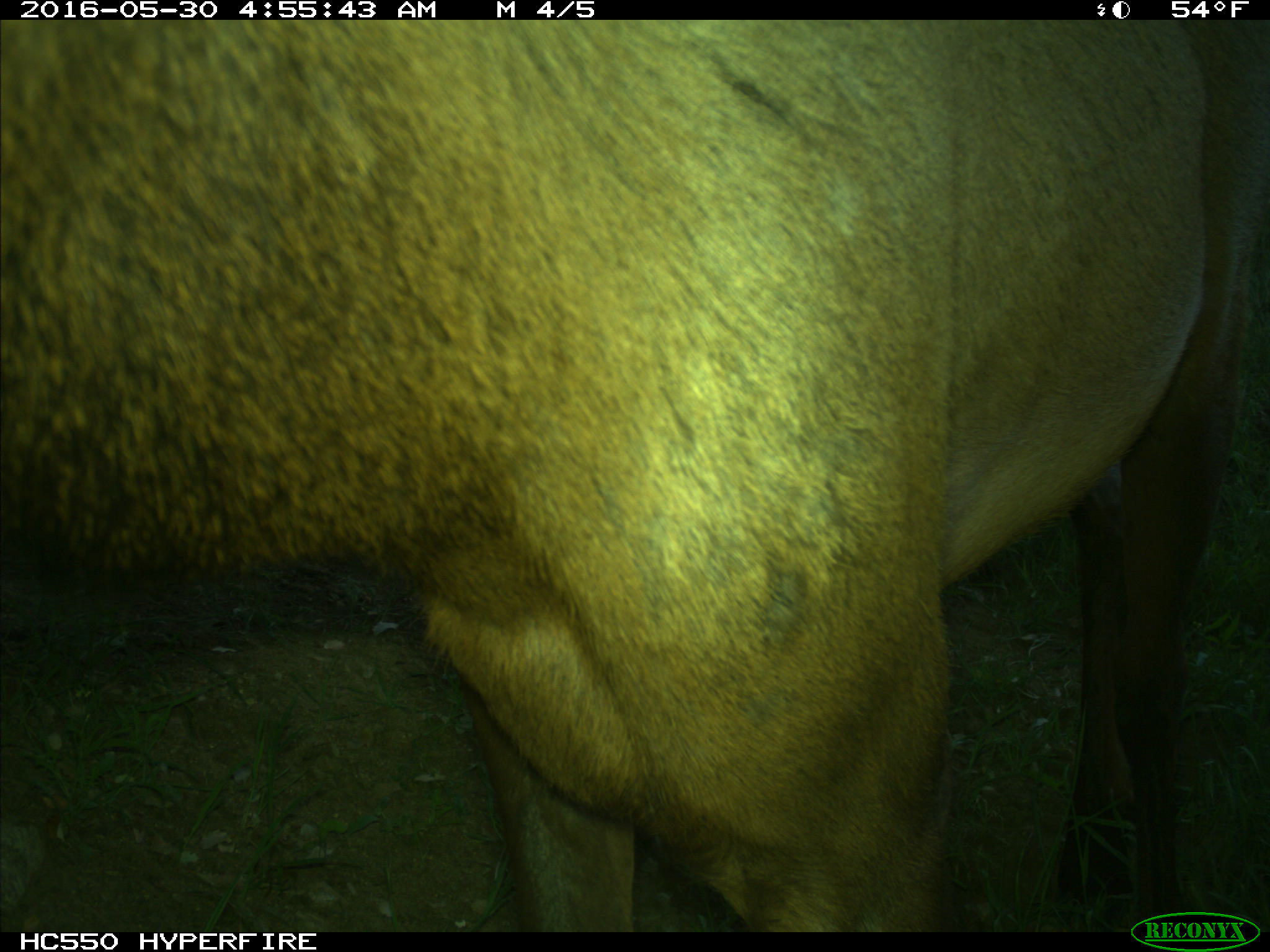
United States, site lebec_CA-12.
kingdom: Animalia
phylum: Chordata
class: Mammalia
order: Artiodactyla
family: Cervidae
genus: Cervus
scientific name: Cervus canadensis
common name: elk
Cervus canadensis (elk).